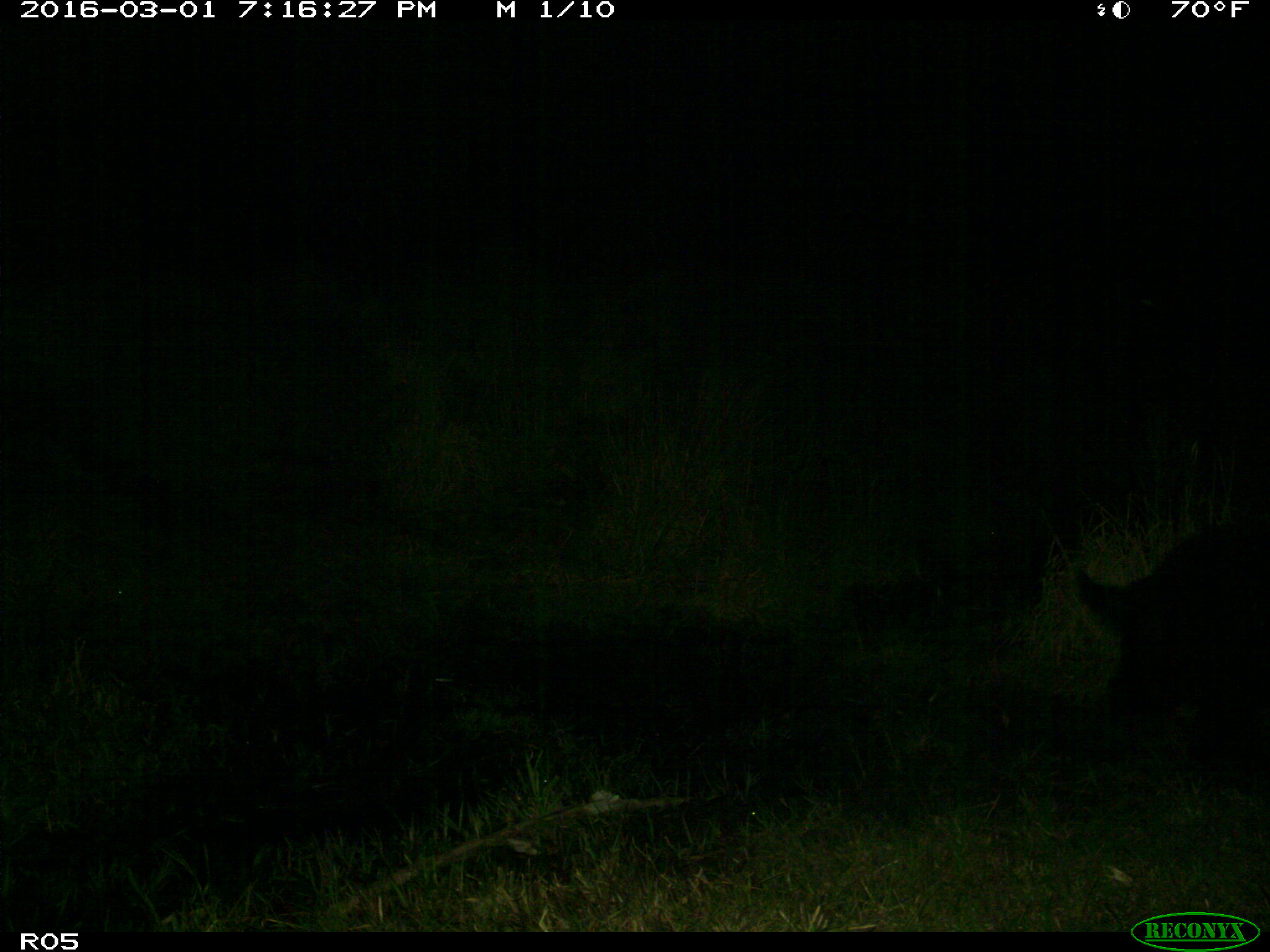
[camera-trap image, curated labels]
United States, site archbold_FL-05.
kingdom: Animalia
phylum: Chordata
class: Mammalia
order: Artiodactyla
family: Suidae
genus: Sus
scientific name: Sus scrofa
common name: wild boar